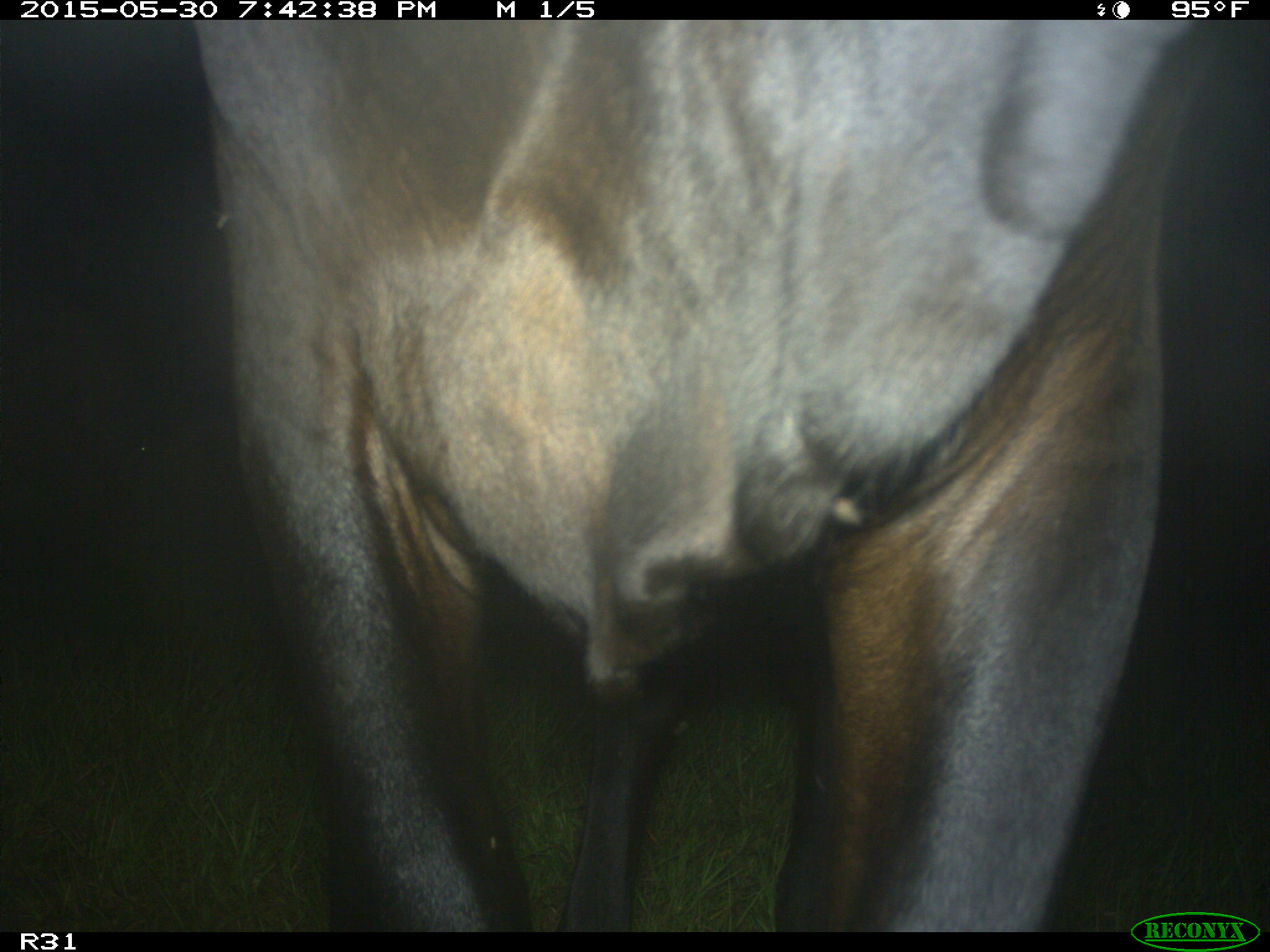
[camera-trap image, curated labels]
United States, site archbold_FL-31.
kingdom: Animalia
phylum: Chordata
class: Mammalia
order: Artiodactyla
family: Bovidae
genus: Bos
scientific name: Bos taurus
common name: domestic cow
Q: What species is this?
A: Bos taurus (domestic cow).